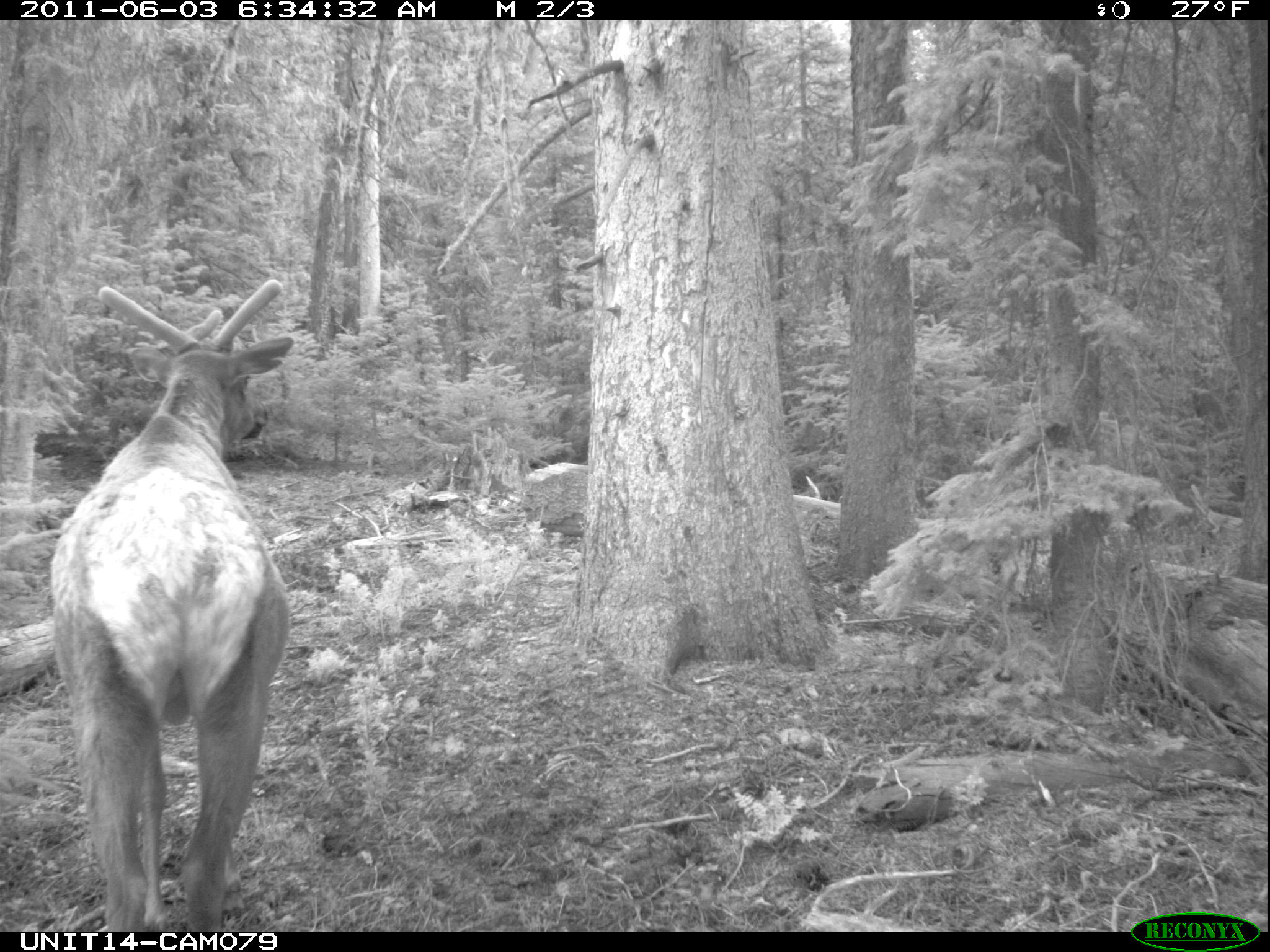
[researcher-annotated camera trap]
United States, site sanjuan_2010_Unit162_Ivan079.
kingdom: Animalia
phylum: Chordata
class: Mammalia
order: Artiodactyla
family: Cervidae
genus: Cervus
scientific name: Cervus elaphus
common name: red deer